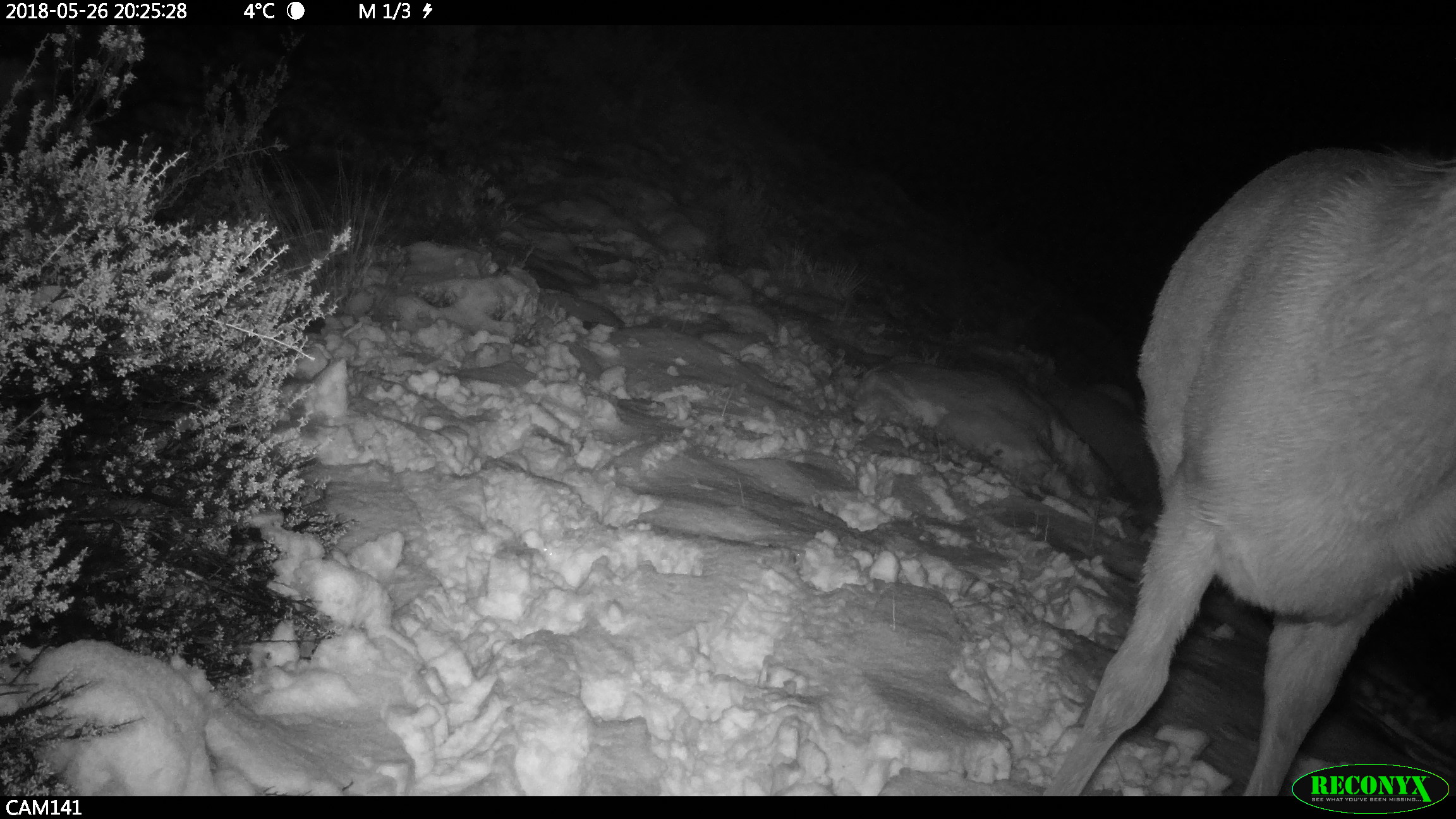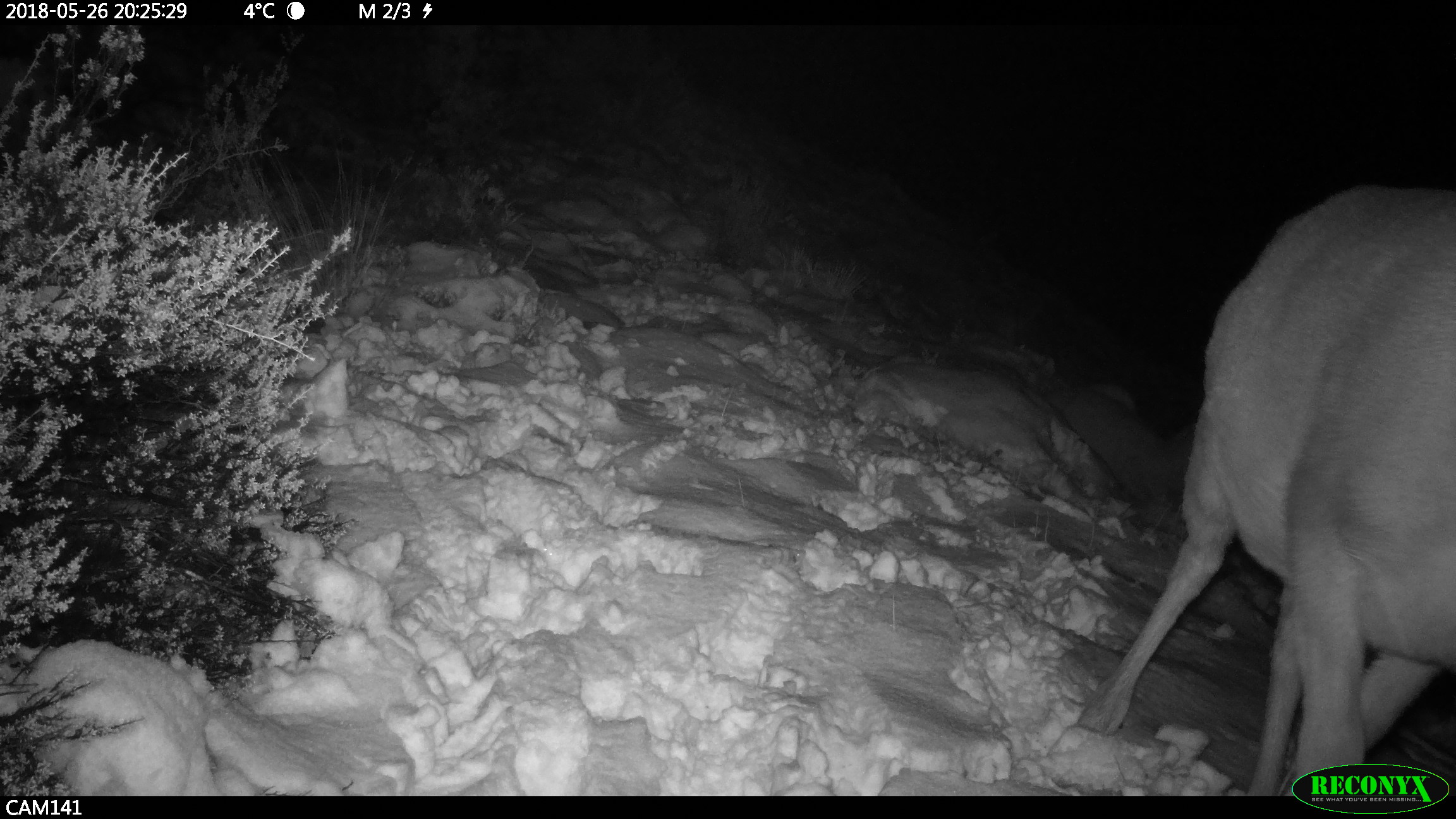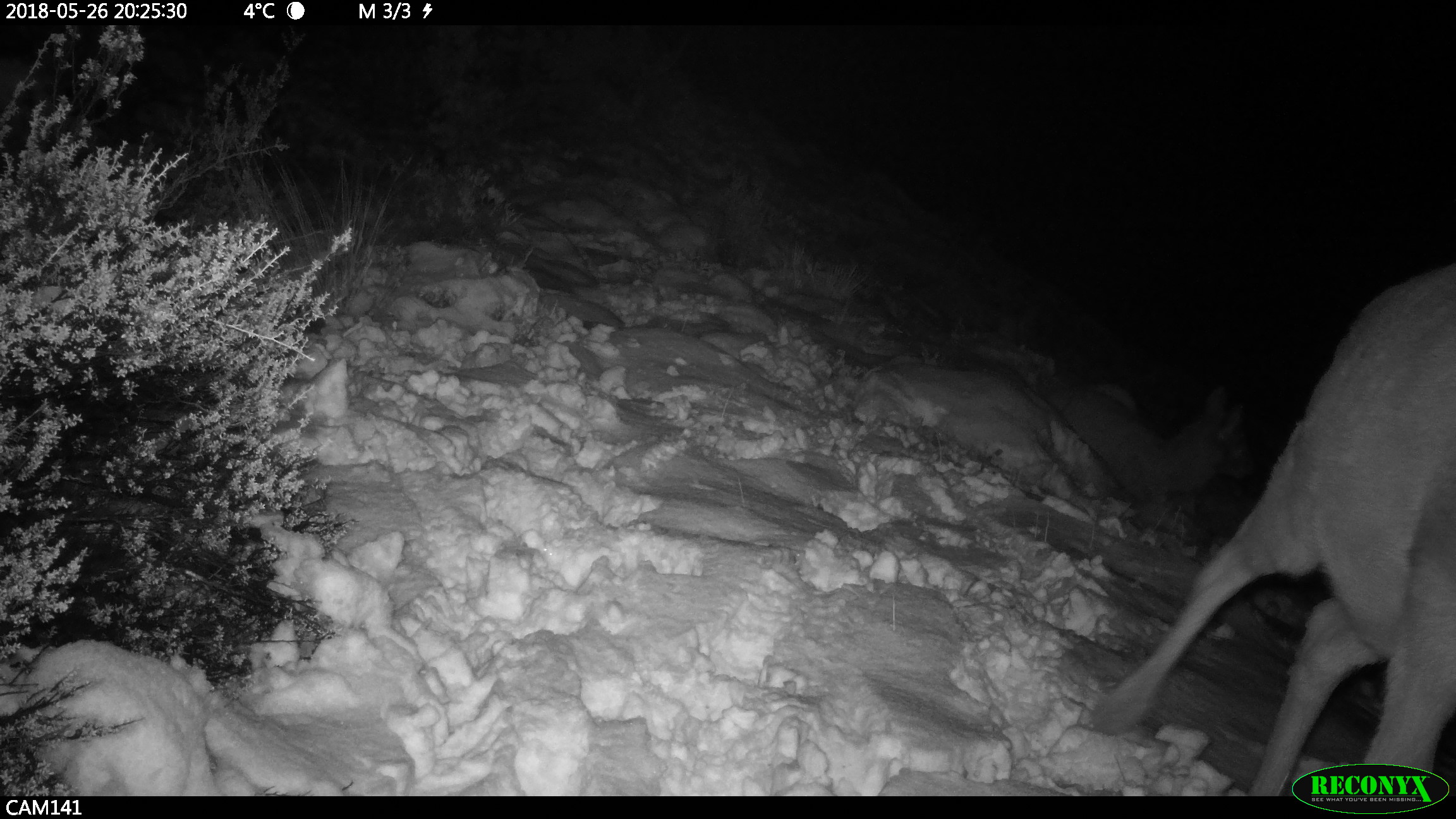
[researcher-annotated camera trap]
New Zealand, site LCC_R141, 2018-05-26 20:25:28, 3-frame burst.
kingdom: Animalia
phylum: Chordata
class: Mammalia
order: Artiodactyla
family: Cervidae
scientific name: Cervidae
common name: deer